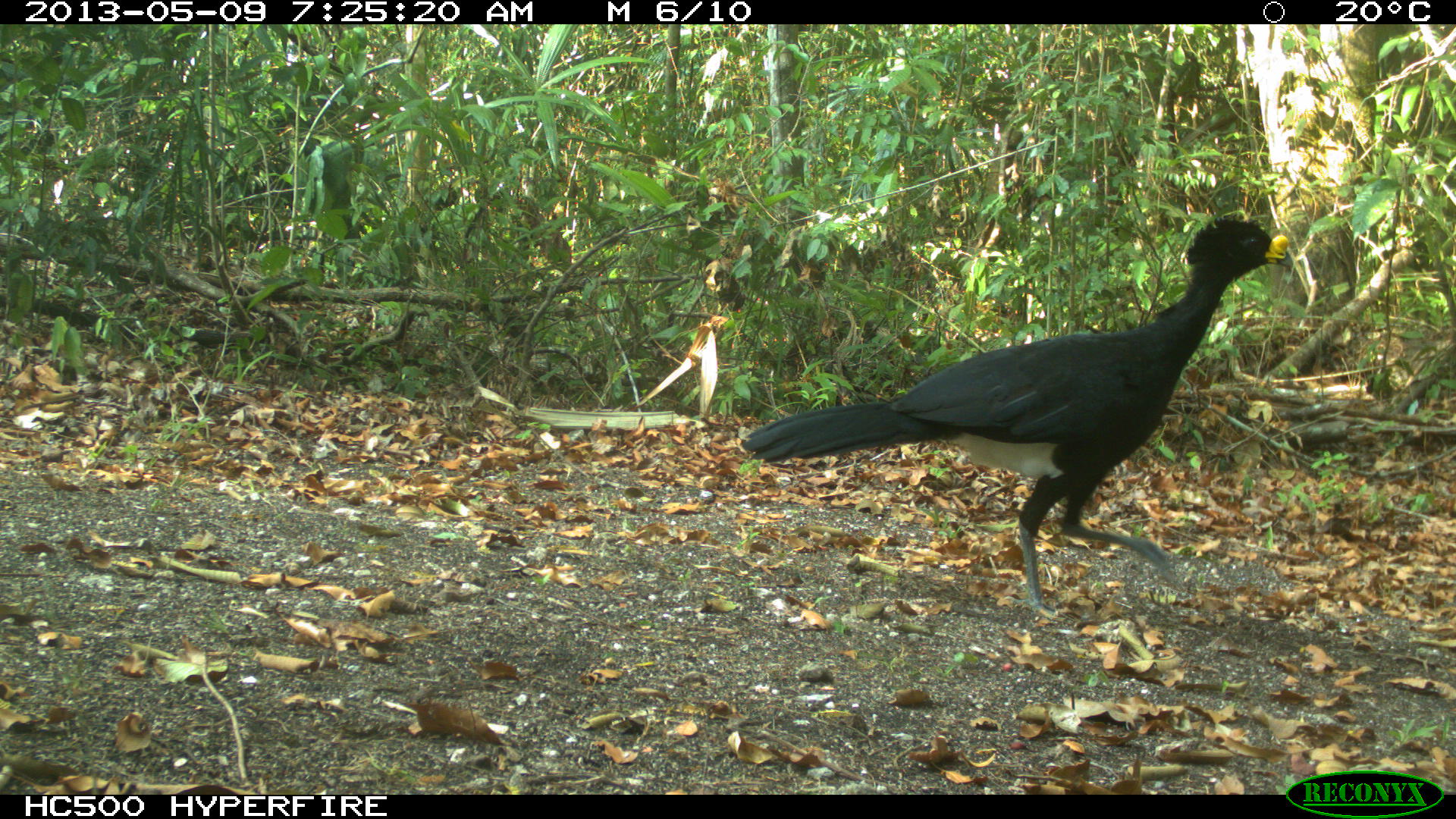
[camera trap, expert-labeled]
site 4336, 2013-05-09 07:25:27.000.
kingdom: Animalia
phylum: Chordata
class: Aves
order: Galliformes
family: Cracidae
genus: Crax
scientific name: Crax rubra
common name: great curassow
Crax rubra (great curassow), count 1.